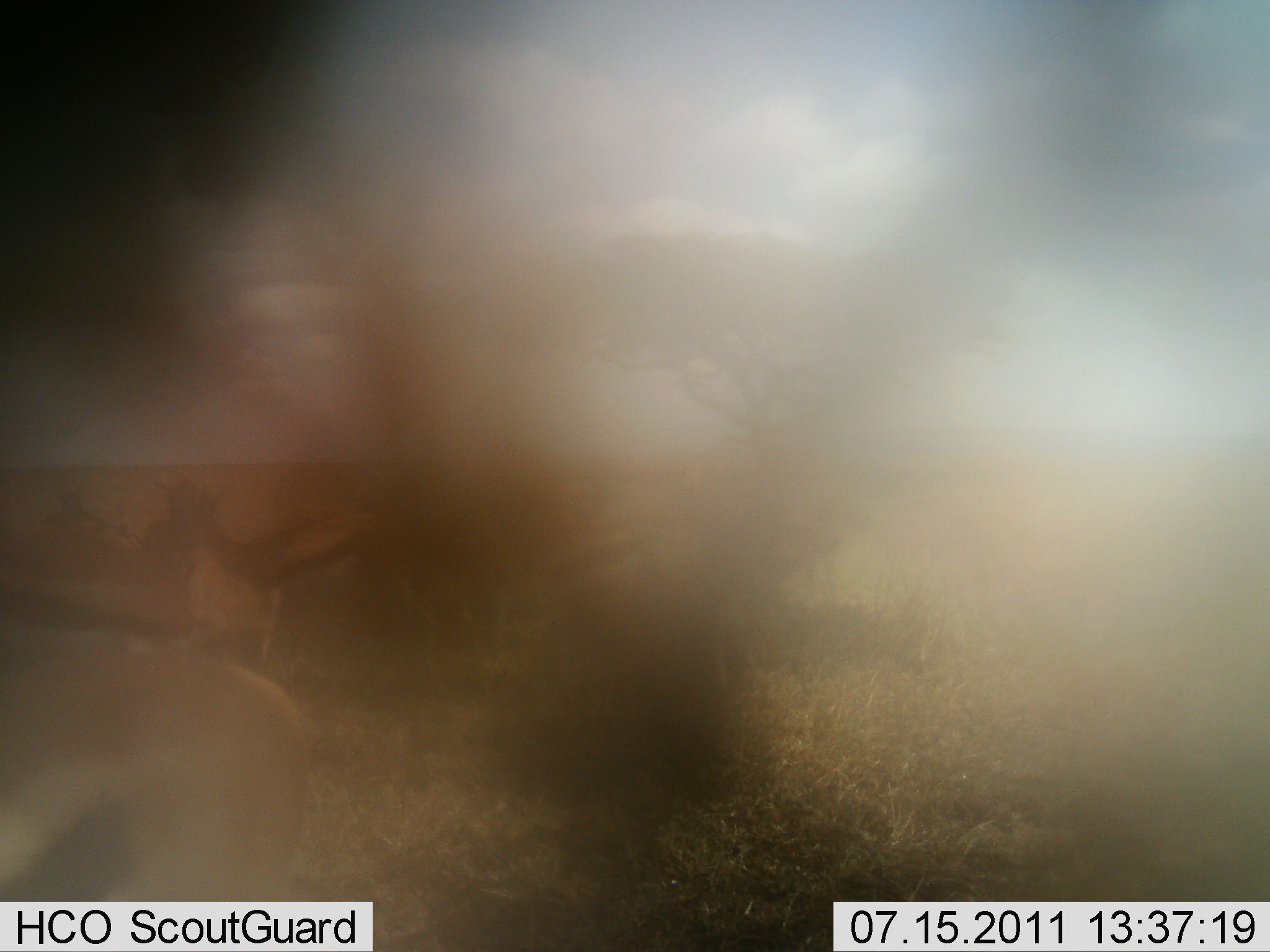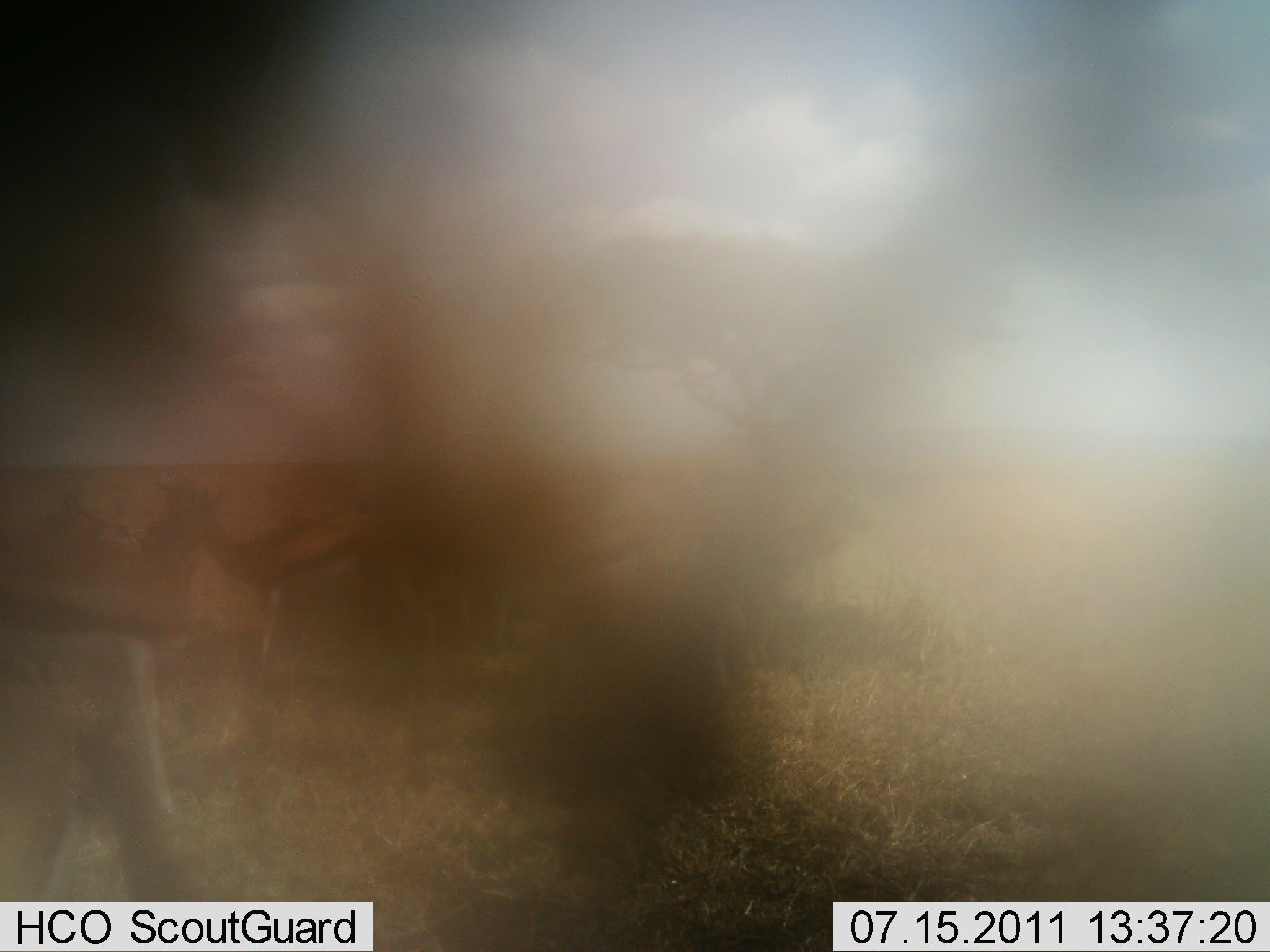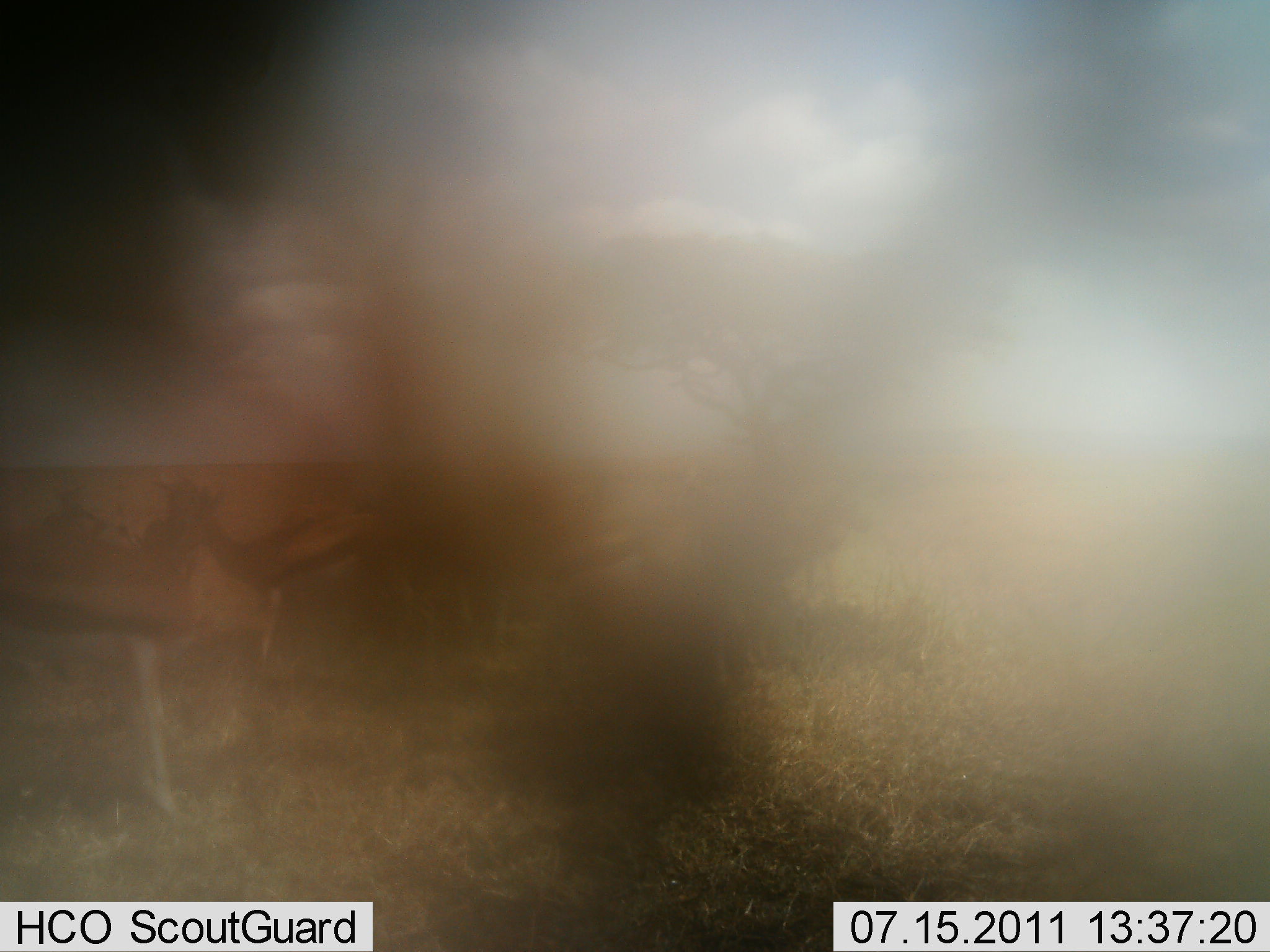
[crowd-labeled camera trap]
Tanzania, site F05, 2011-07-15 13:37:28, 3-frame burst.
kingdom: Animalia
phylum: Chordata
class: Mammalia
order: Artiodactyla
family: Bovidae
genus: Eudorcas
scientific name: Eudorcas thomsonii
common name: thomson's gazelle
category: gazellethomsons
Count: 2.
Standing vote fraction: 62%.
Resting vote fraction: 0%.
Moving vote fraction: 75%.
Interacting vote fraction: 0%.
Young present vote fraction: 0%.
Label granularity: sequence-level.